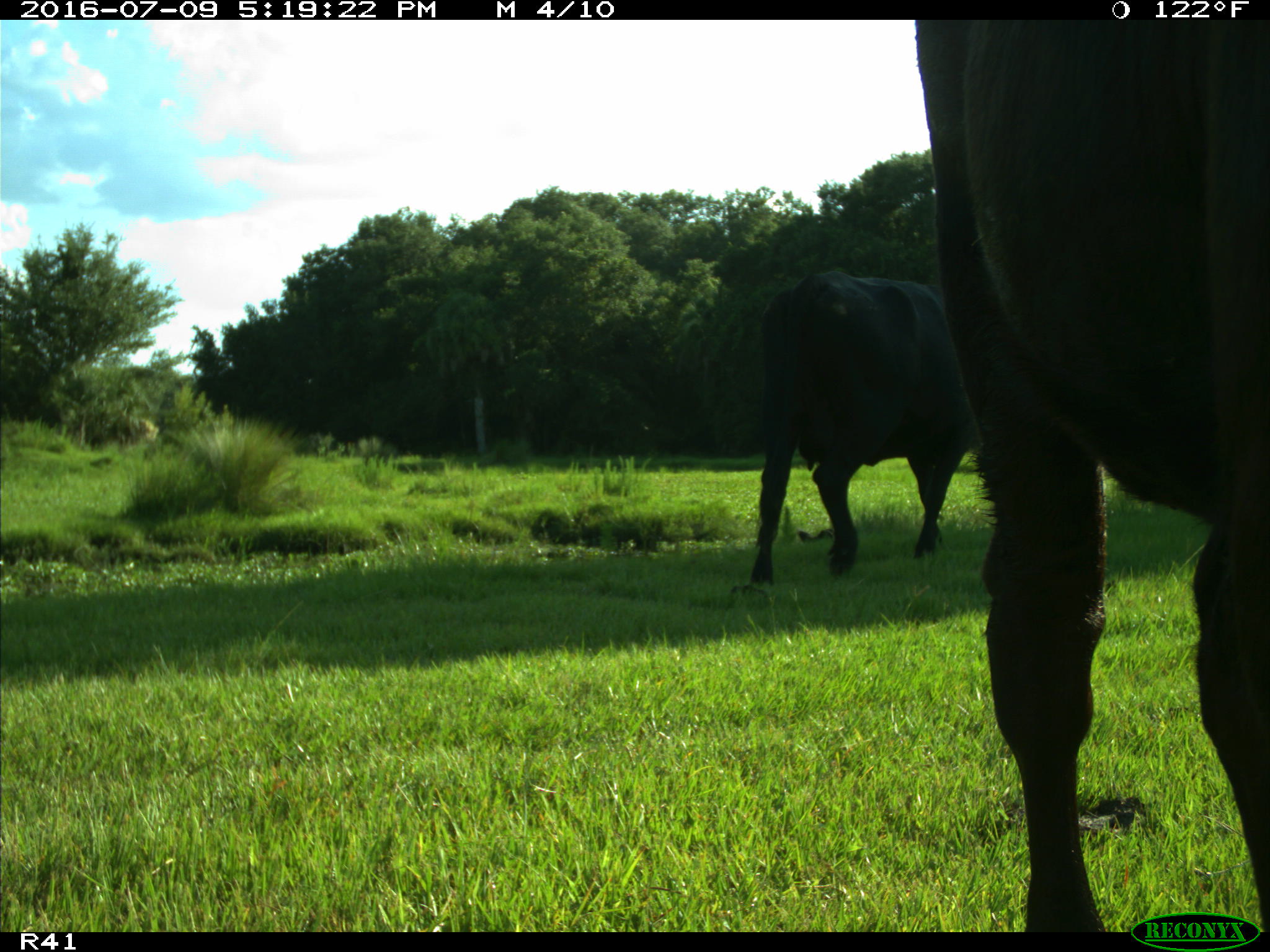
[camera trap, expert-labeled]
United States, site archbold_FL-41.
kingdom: Animalia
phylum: Chordata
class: Mammalia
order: Artiodactyla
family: Bovidae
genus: Bos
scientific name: Bos taurus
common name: domestic cow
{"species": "Bos taurus (domestic cow)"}